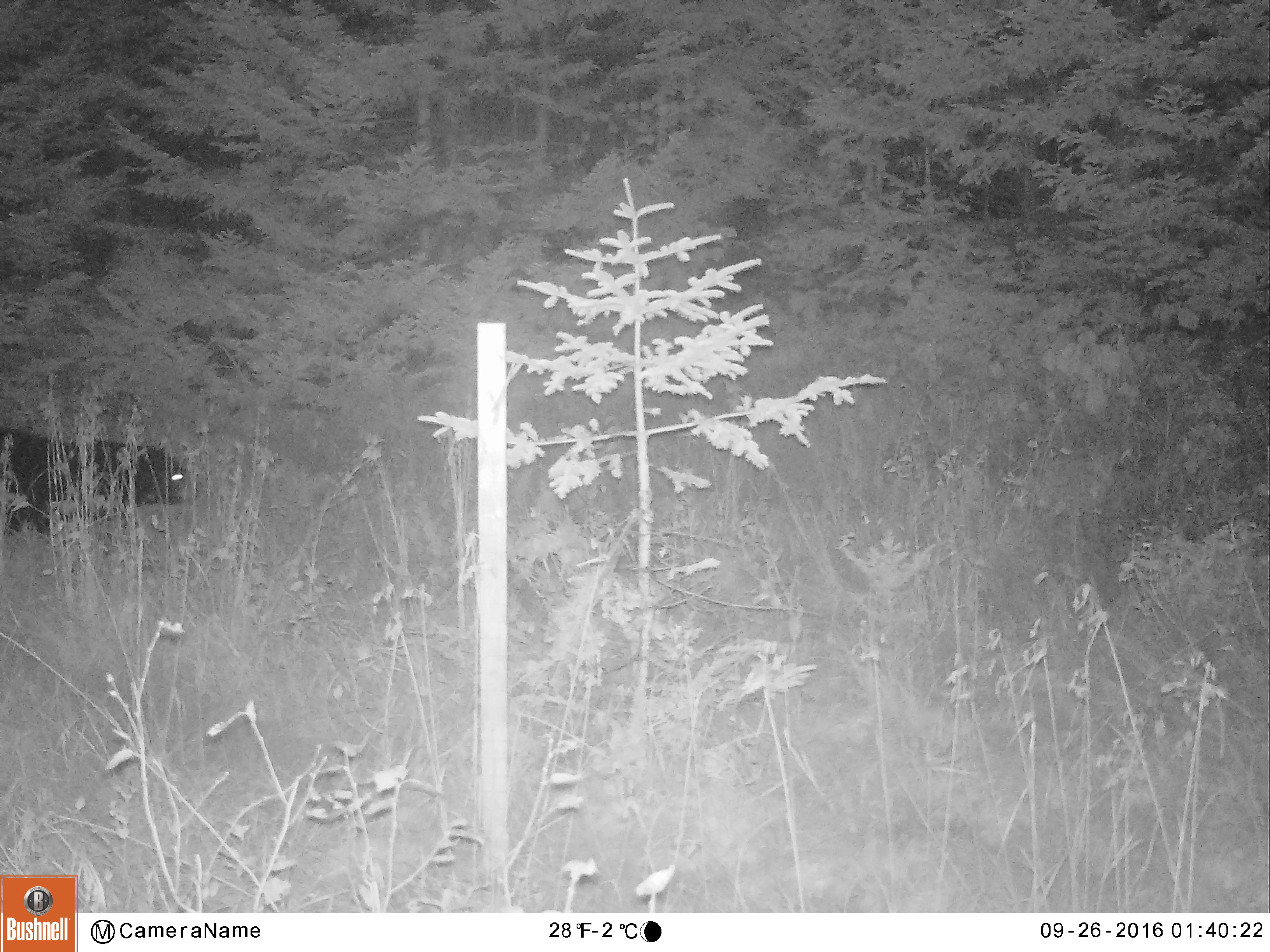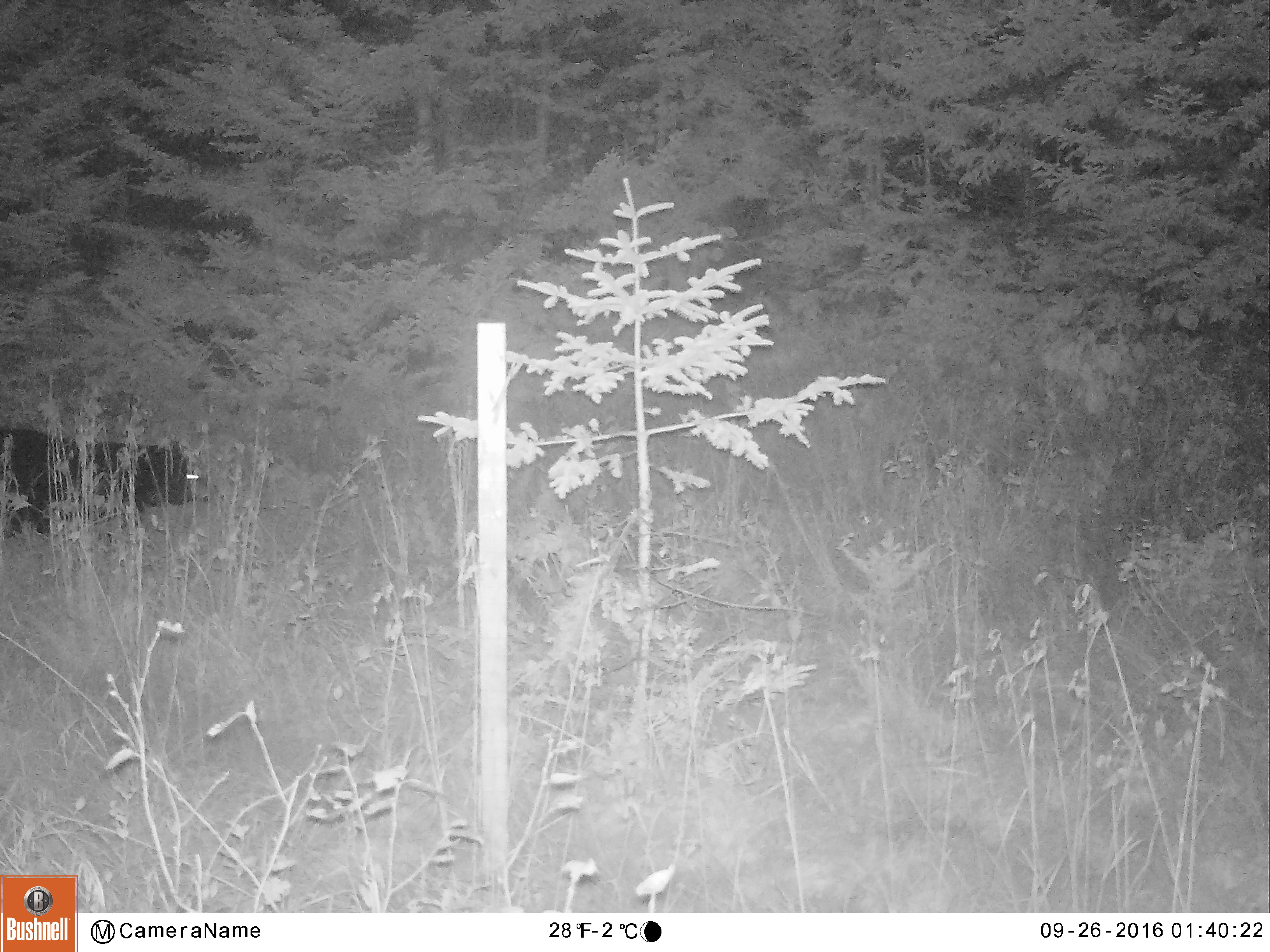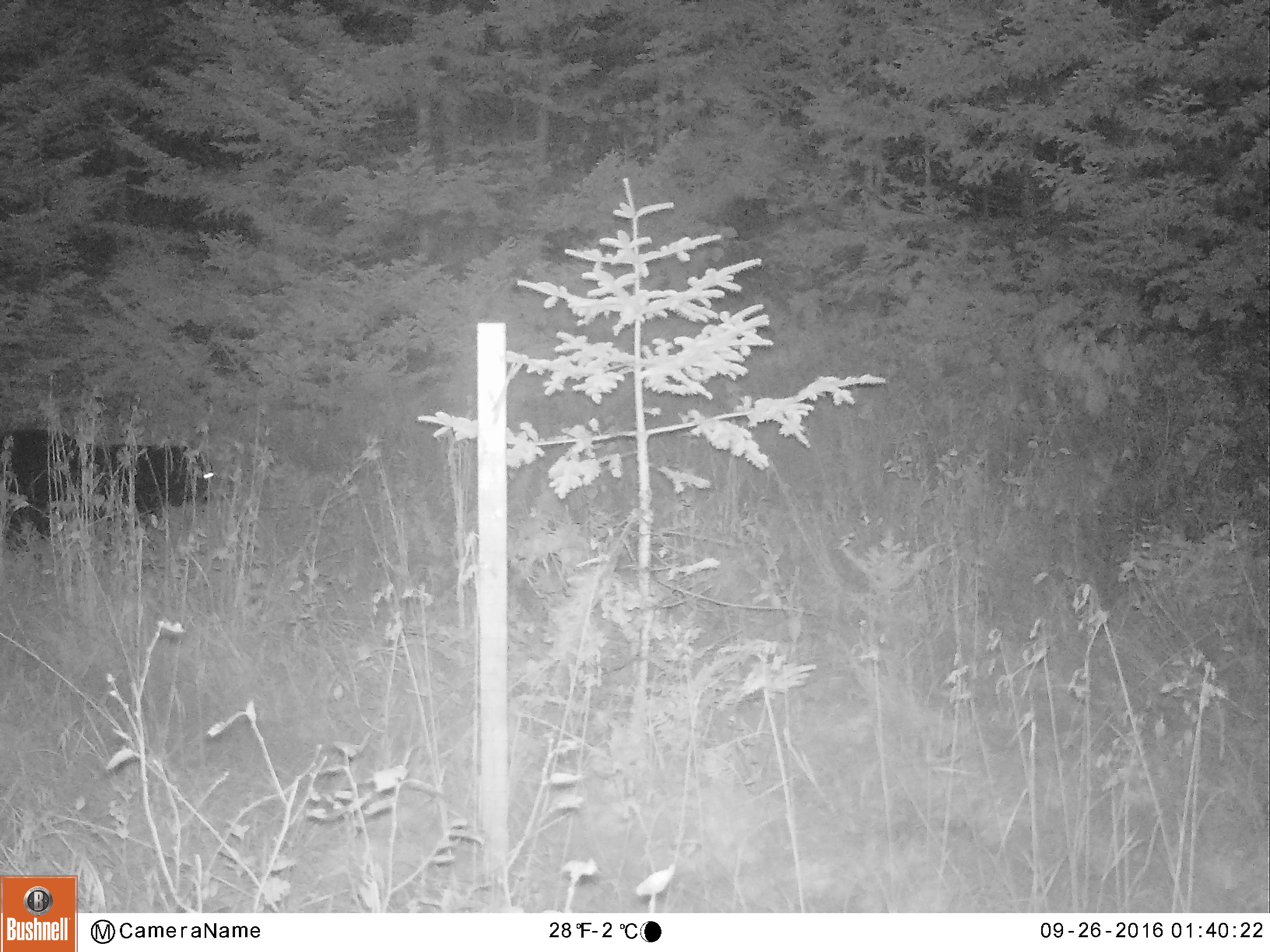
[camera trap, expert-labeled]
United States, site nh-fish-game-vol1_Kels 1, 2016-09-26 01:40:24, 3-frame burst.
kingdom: Animalia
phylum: Chordata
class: Mammalia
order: Carnivora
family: Ursidae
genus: Ursus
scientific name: Ursus americanus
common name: black bear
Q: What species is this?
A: Black bear (Ursus americanus).